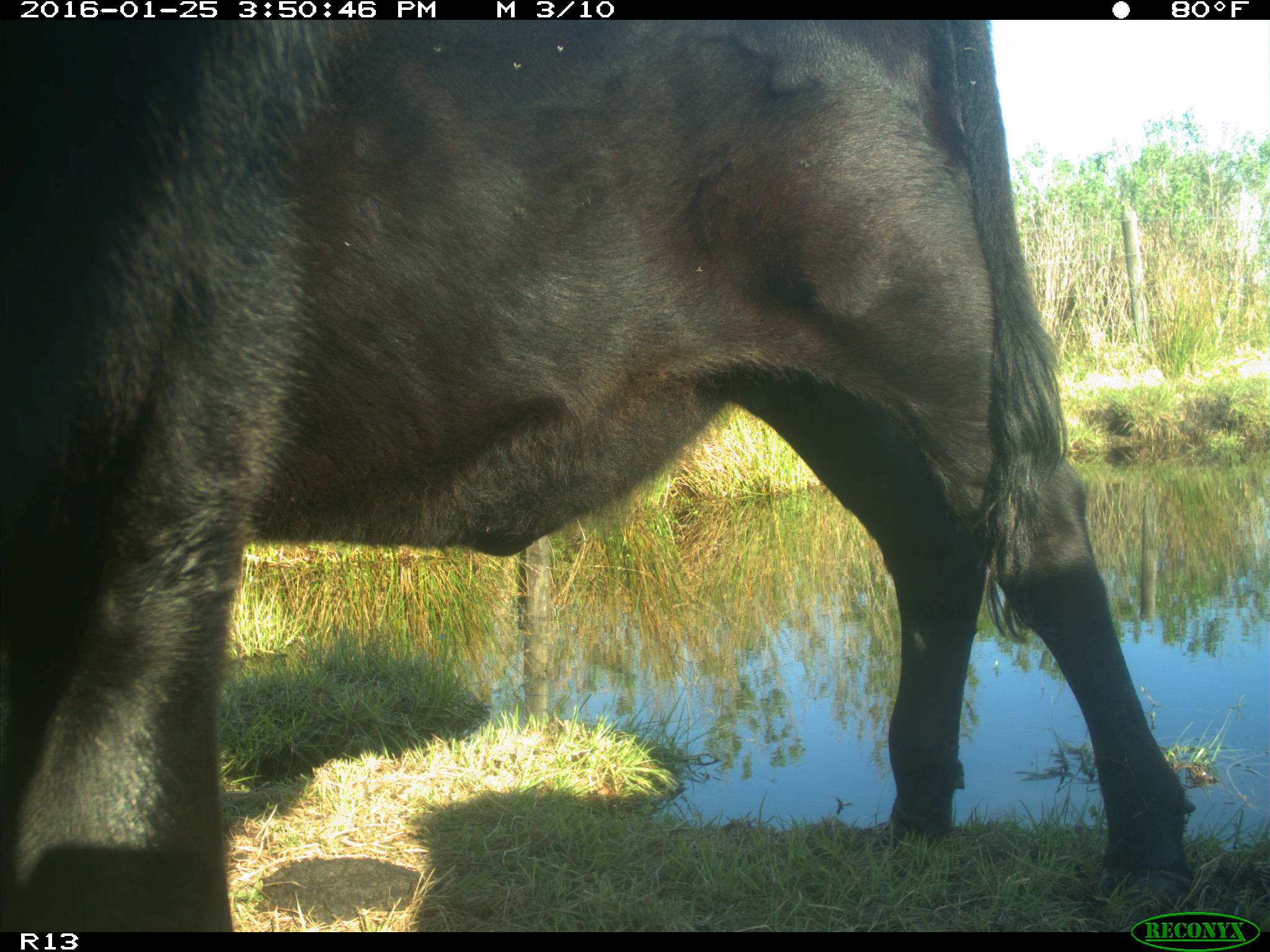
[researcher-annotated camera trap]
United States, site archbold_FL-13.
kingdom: Animalia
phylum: Chordata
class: Mammalia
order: Artiodactyla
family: Bovidae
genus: Bos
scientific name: Bos taurus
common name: domestic cow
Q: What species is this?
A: Bos taurus (domestic cow).